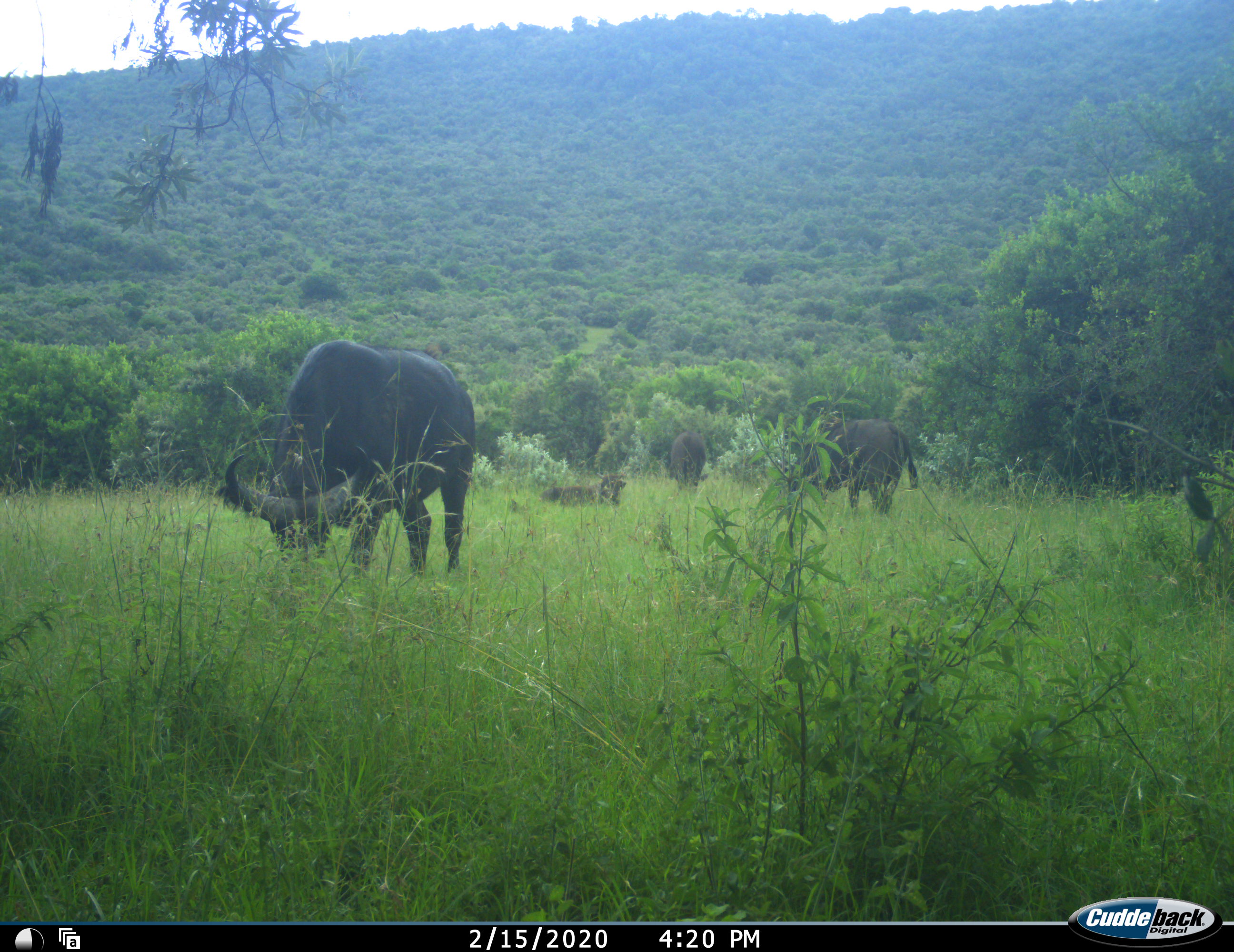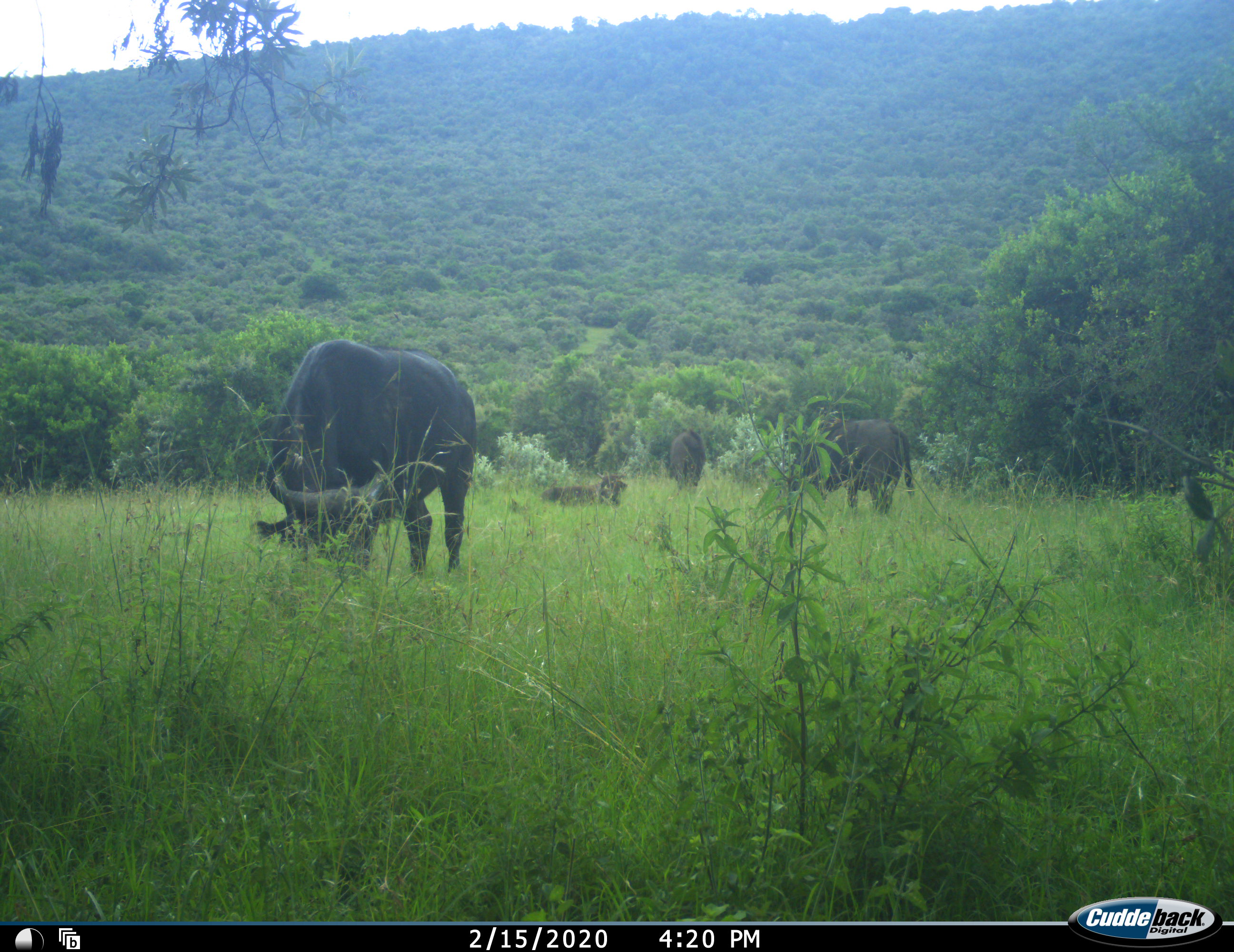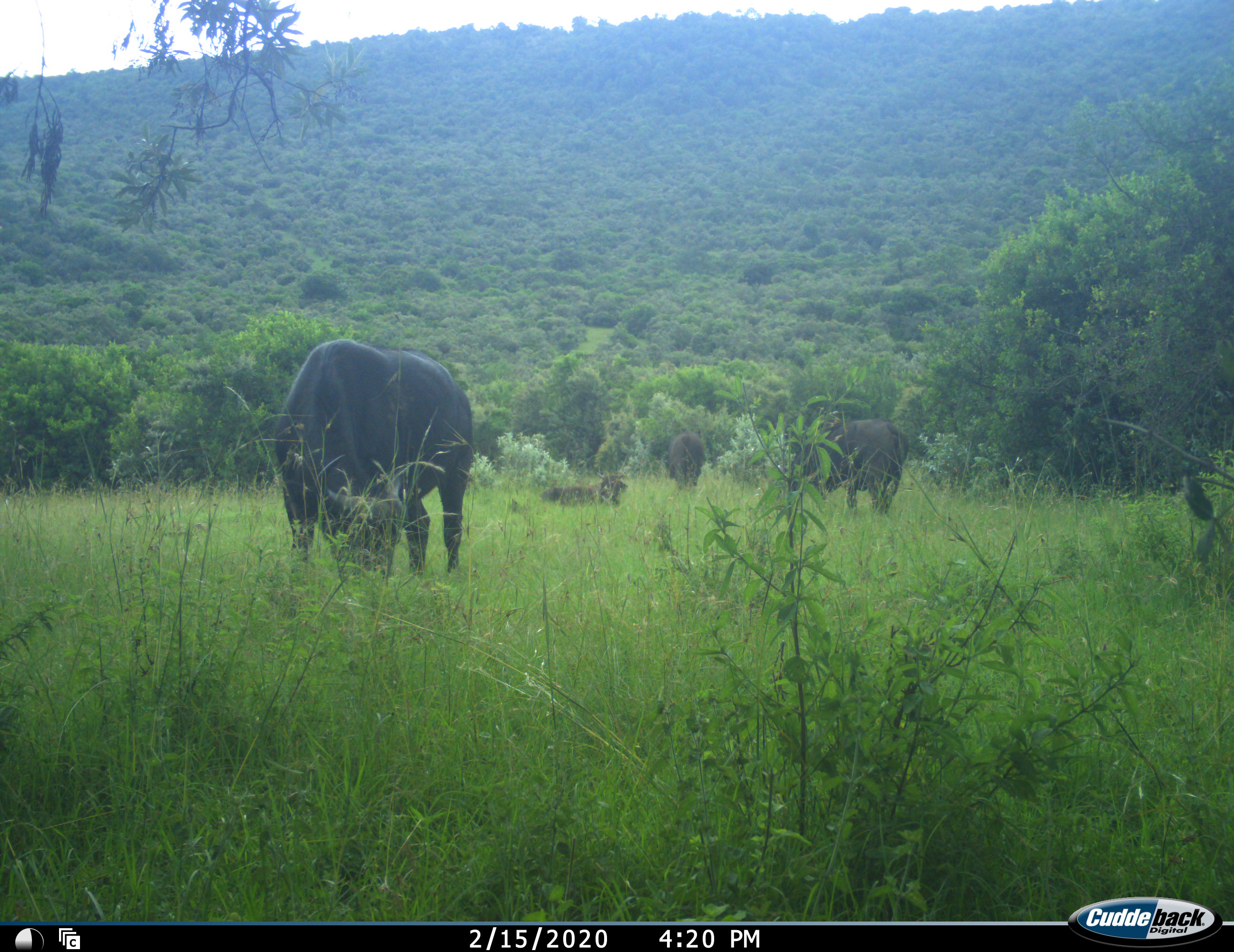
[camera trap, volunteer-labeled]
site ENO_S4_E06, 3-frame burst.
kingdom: Animalia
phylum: Chordata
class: Mammalia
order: Artiodactyla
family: Bovidae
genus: Syncerus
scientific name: Syncerus caffer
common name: african buffalo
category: buffalo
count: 4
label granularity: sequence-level